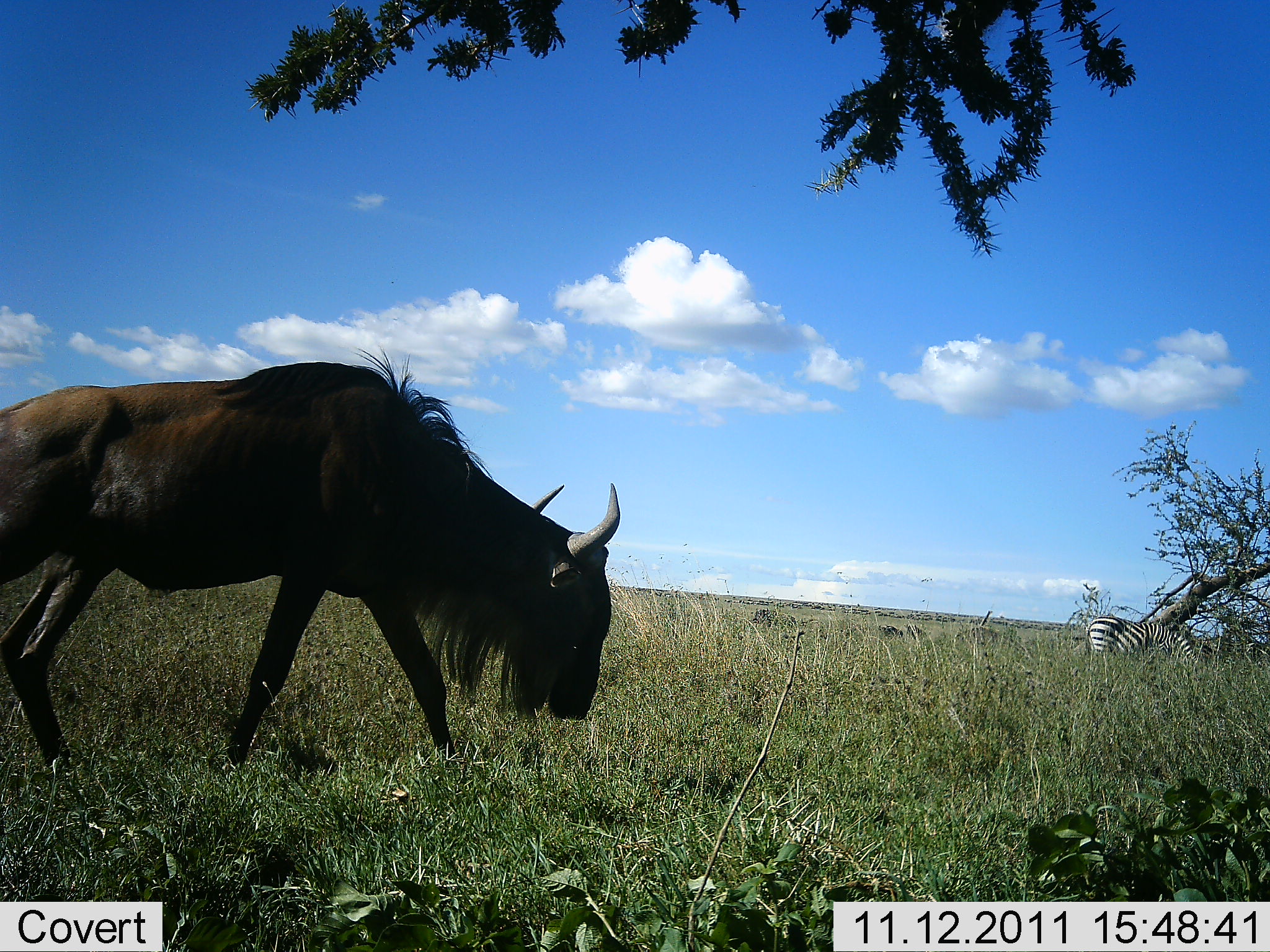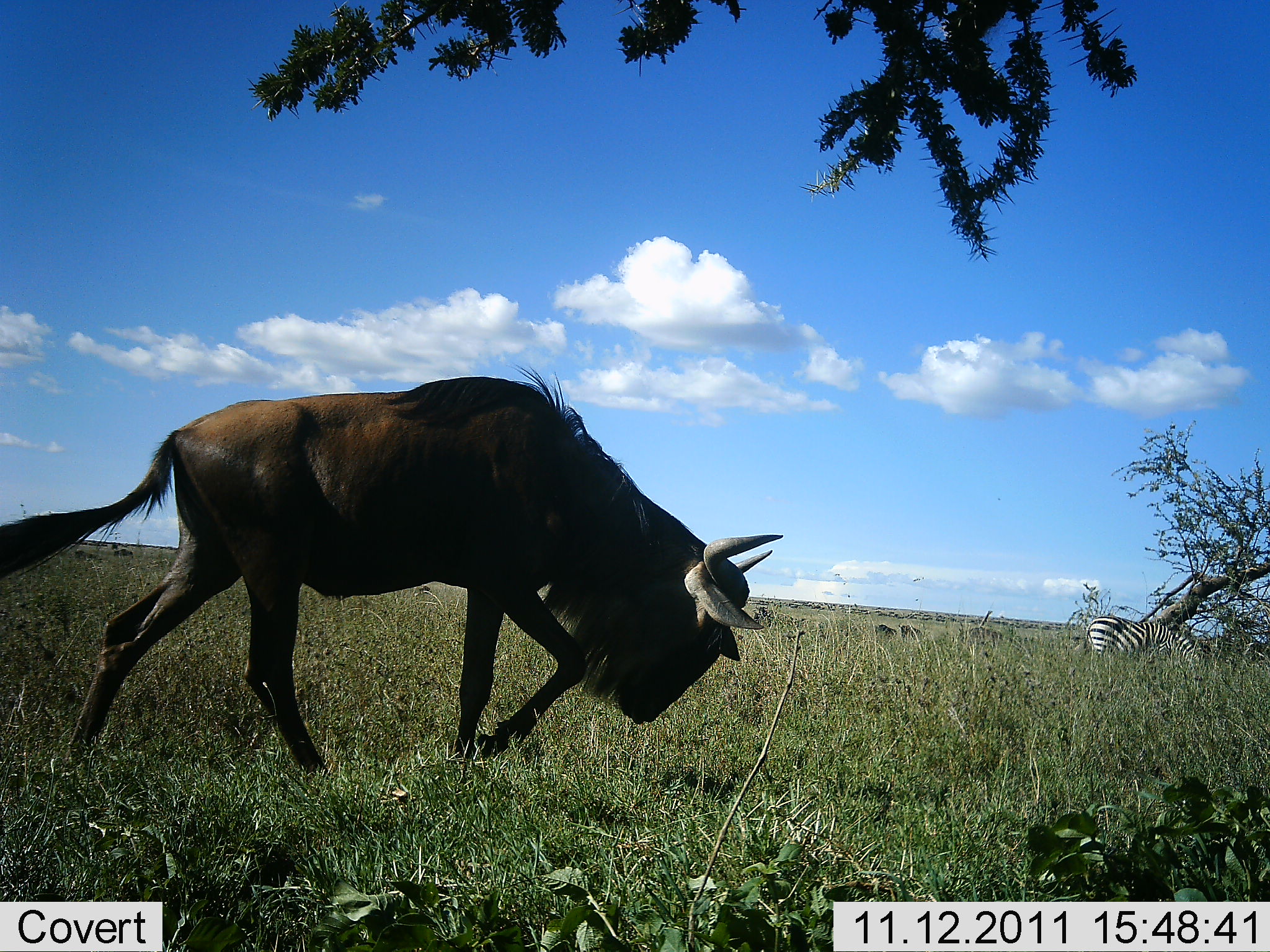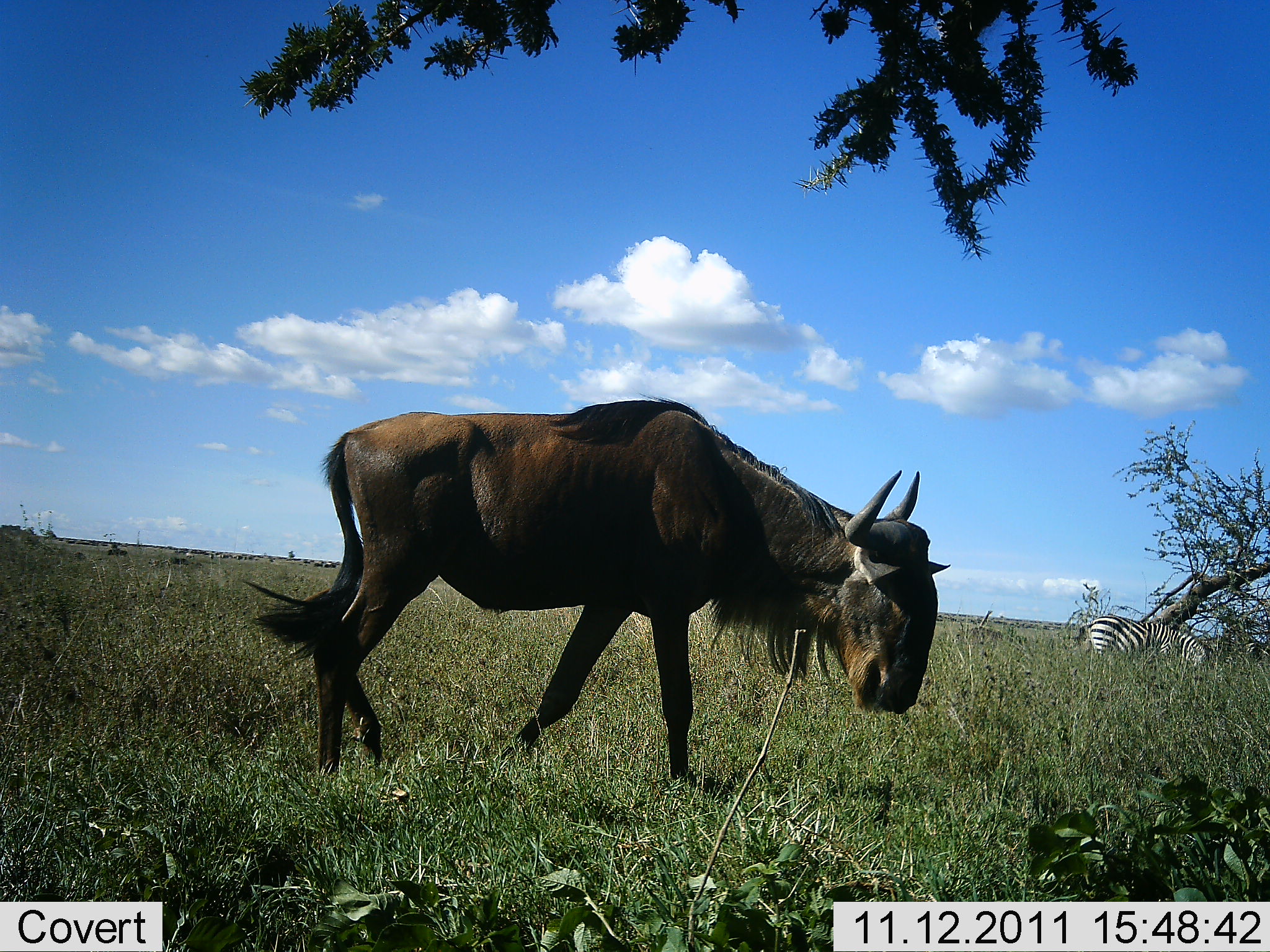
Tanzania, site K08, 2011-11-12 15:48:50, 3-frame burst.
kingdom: Animalia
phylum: Chordata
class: Mammalia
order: Artiodactyla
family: Bovidae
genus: Connochaetes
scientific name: Connochaetes taurinus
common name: blue wildebeest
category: wildebeest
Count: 1.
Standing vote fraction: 0%.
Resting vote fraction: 0%.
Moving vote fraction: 81%.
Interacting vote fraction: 0%.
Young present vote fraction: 0%.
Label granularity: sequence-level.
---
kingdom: Animalia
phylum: Chordata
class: Mammalia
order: Perissodactyla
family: Equidae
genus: Equus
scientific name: Equus quagga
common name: plains zebra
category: zebra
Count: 1.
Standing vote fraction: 29%.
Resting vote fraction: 0%.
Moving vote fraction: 0%.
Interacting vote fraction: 0%.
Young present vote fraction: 0%.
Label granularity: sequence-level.